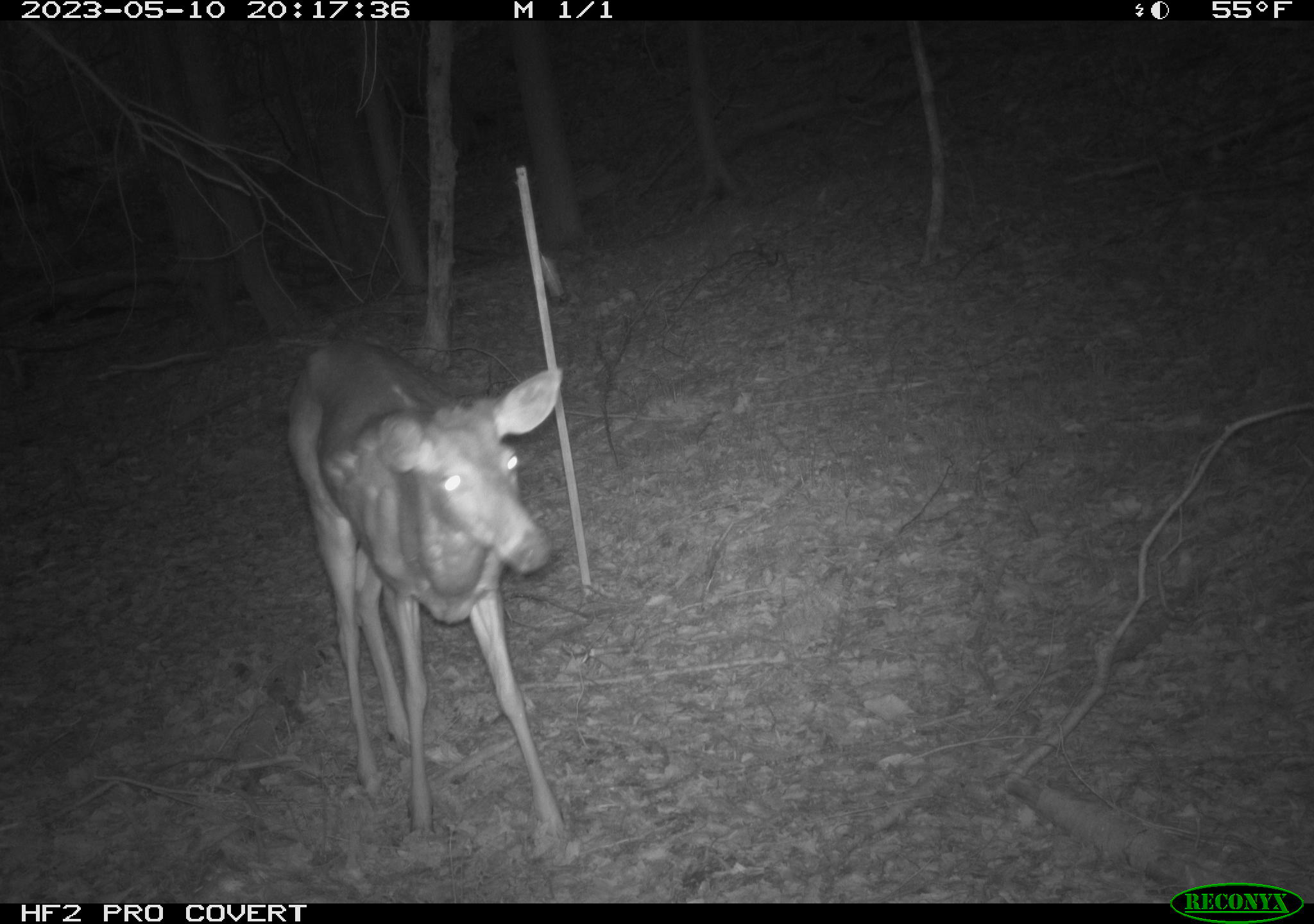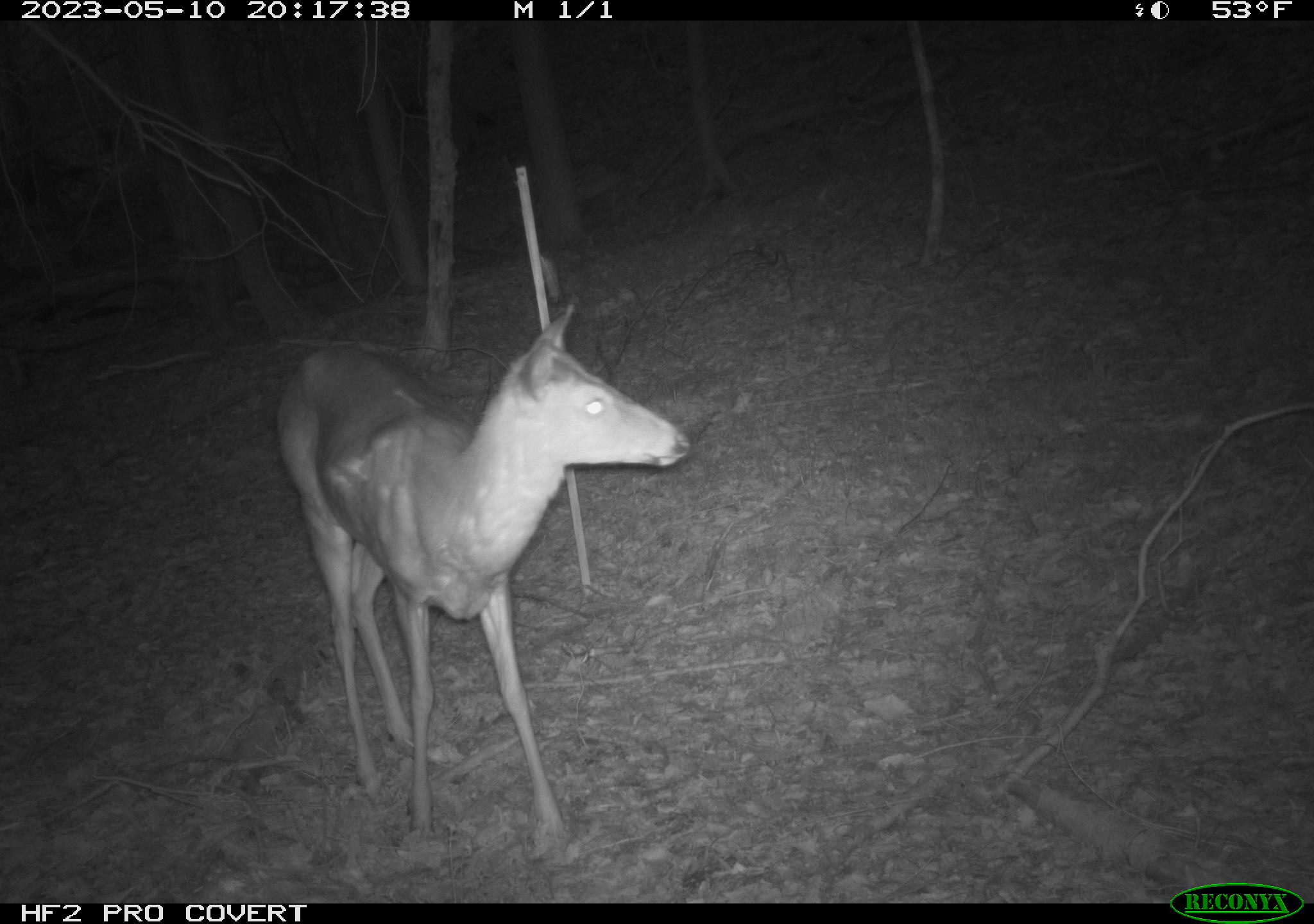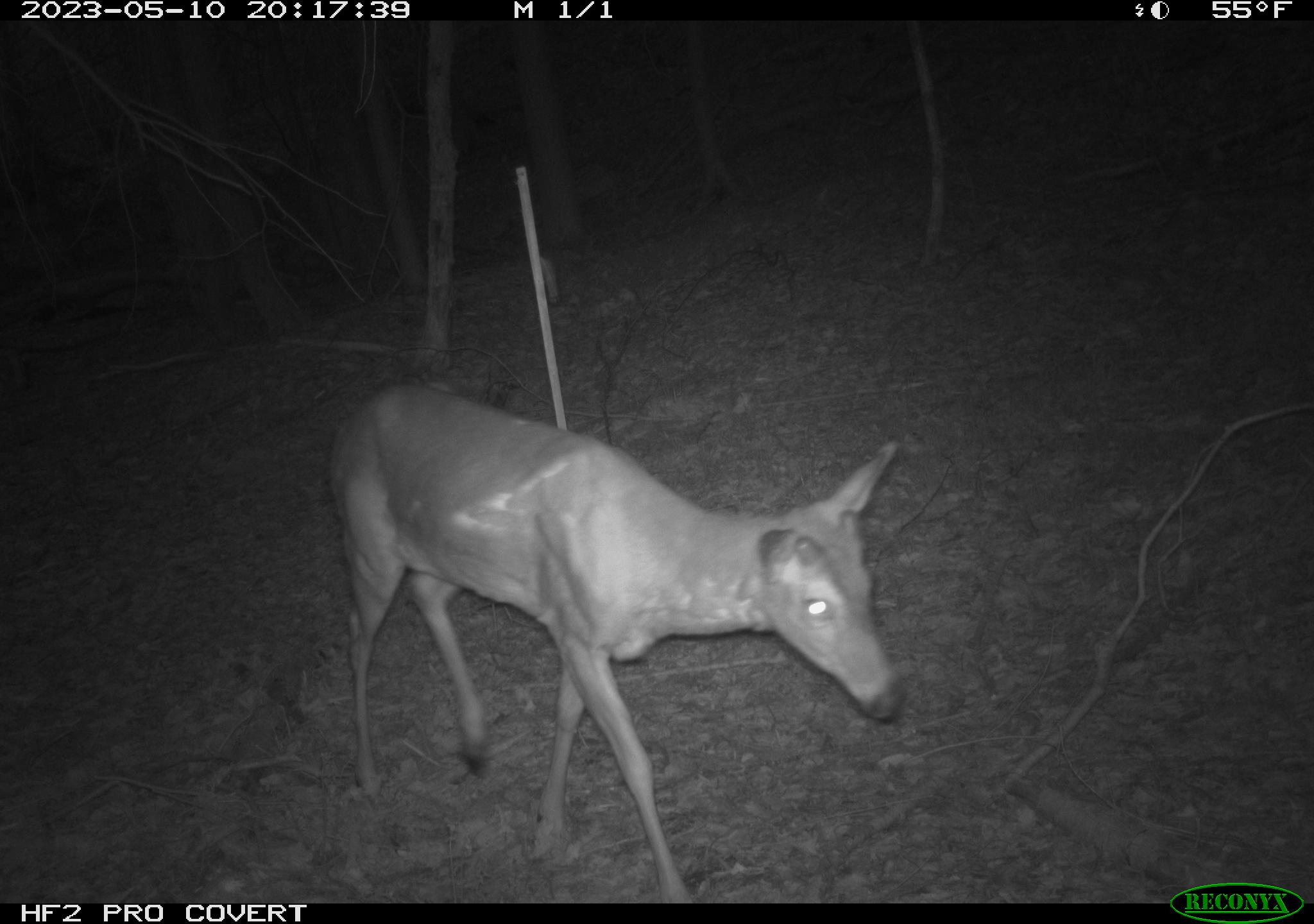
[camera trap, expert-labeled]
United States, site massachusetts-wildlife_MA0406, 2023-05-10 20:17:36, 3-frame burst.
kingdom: Animalia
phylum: Chordata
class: Mammalia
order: Artiodactyla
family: Cervidae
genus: Odocoileus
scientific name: Odocoileus virginianus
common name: white-tailed deer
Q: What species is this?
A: White-tailed deer (Odocoileus virginianus).